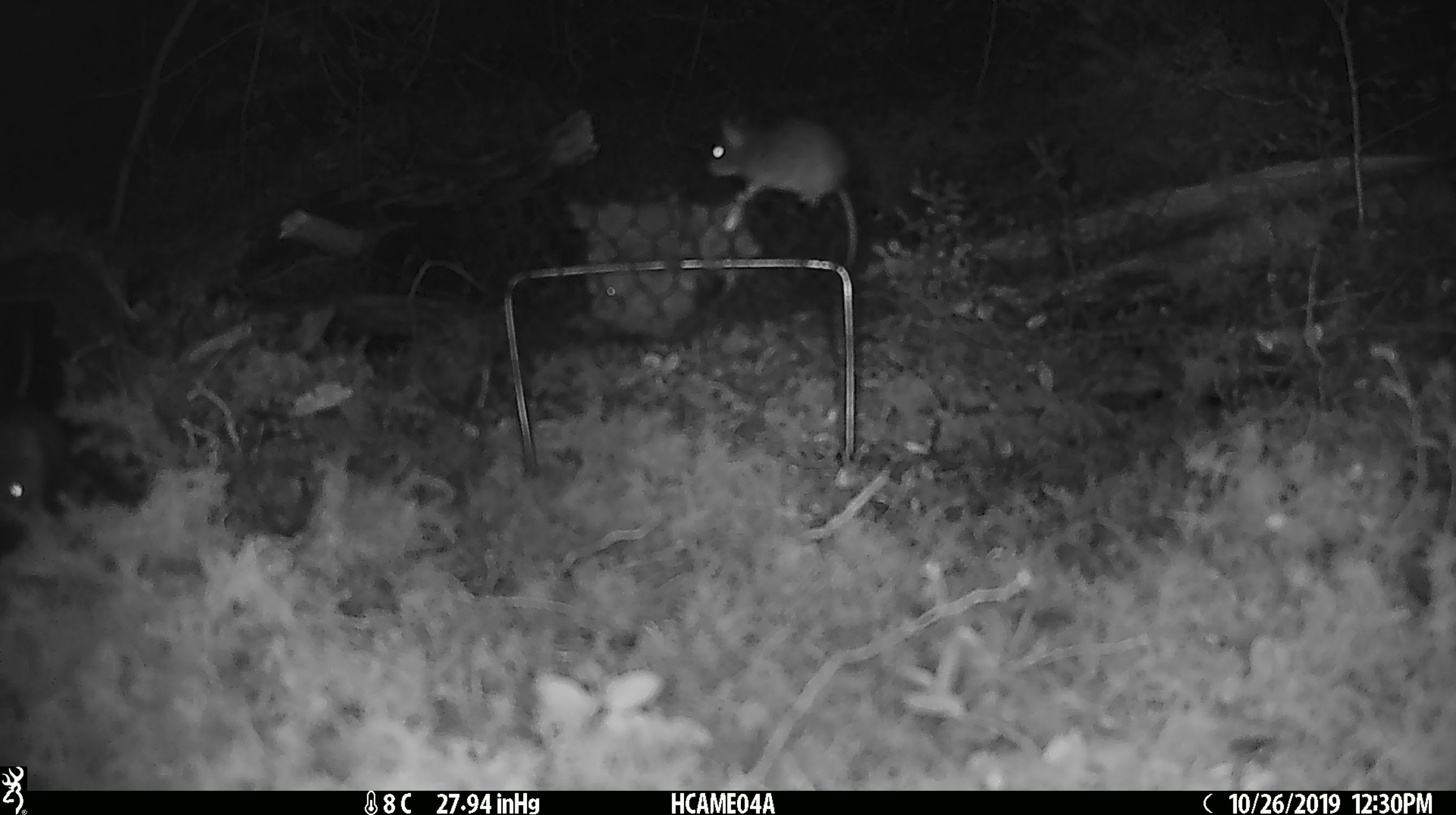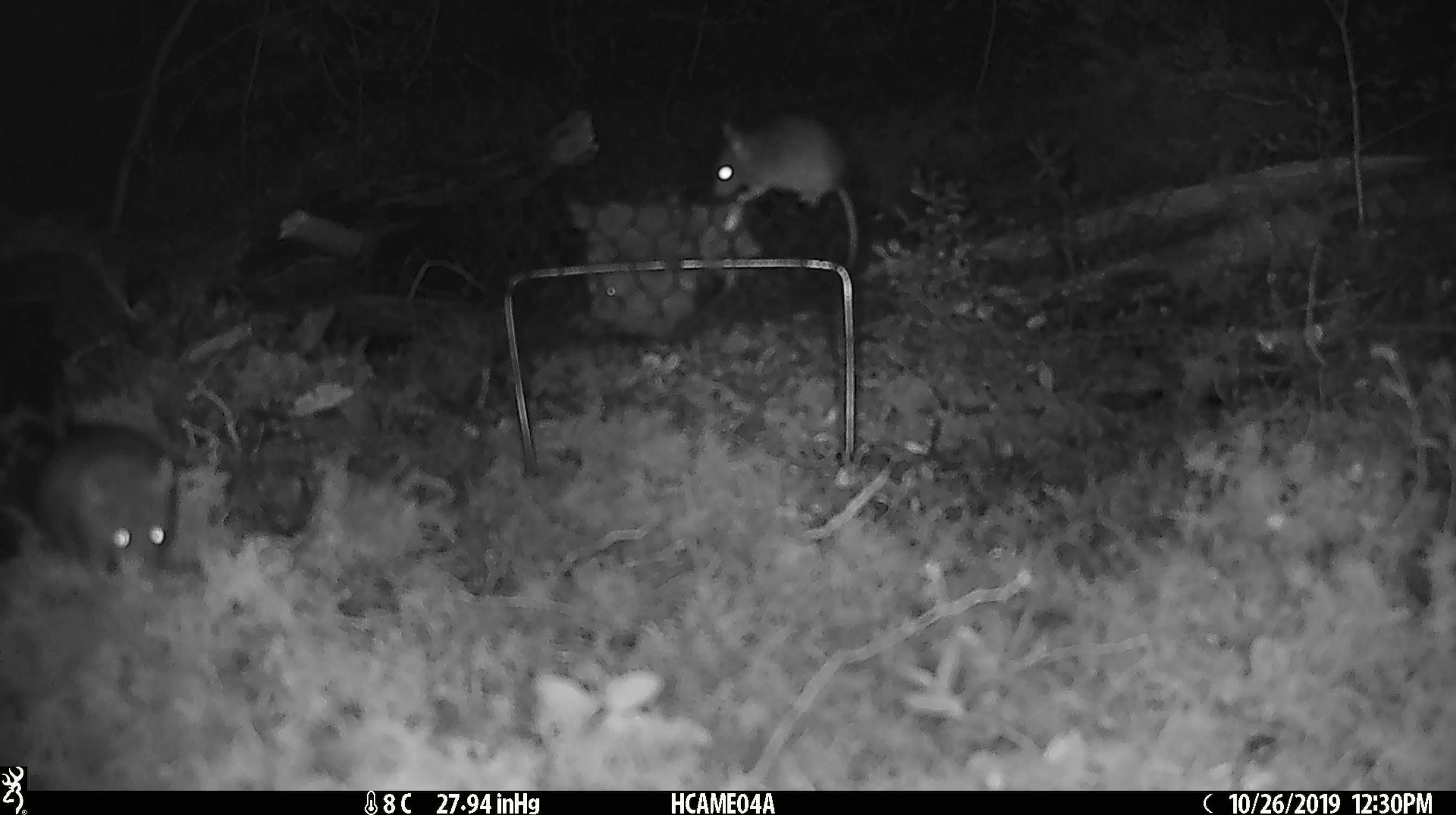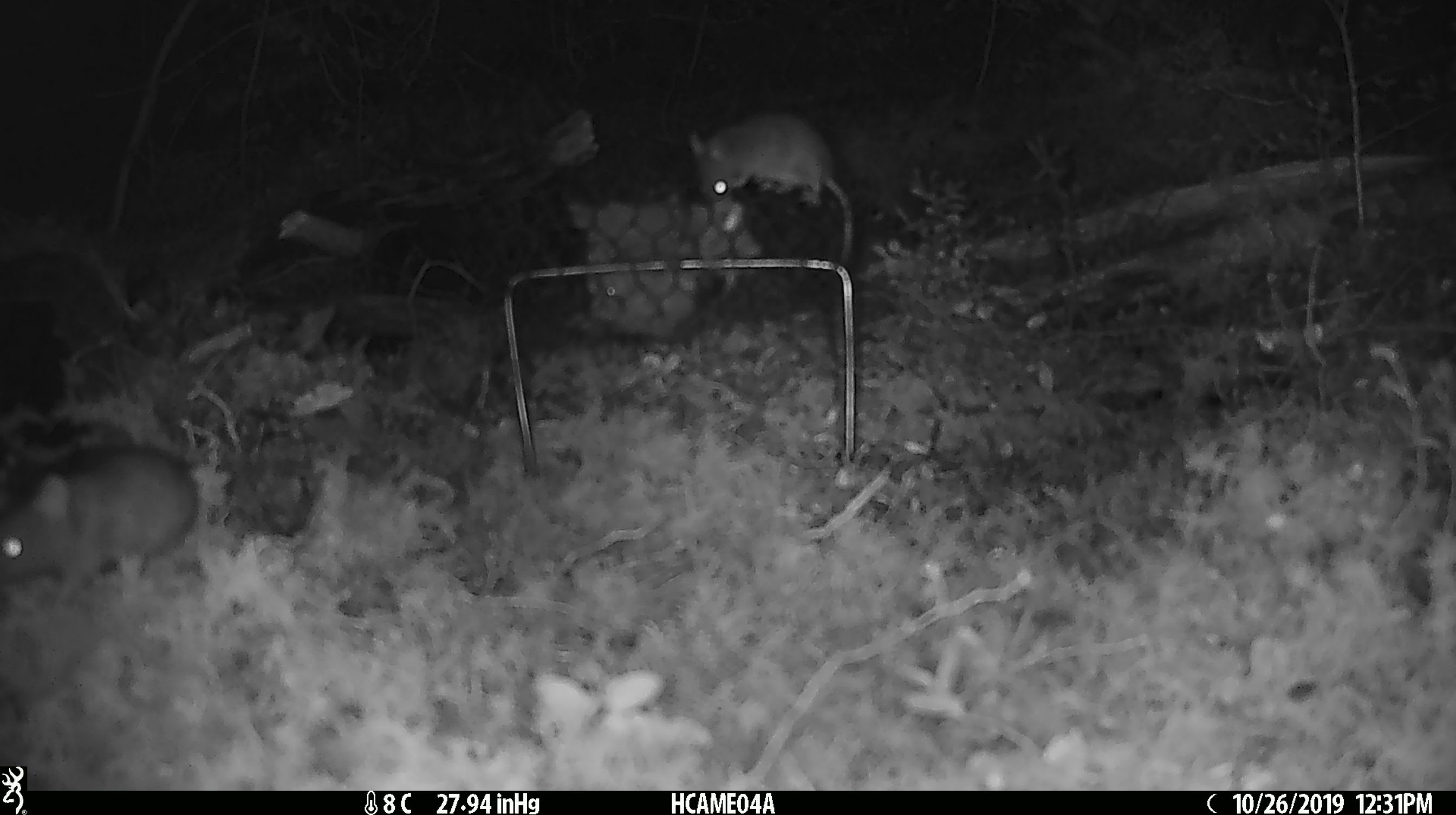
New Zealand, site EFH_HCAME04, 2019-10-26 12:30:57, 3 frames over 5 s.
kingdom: Animalia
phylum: Chordata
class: Mammalia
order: Rodentia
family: Muridae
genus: Mus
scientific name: Mus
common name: mouse